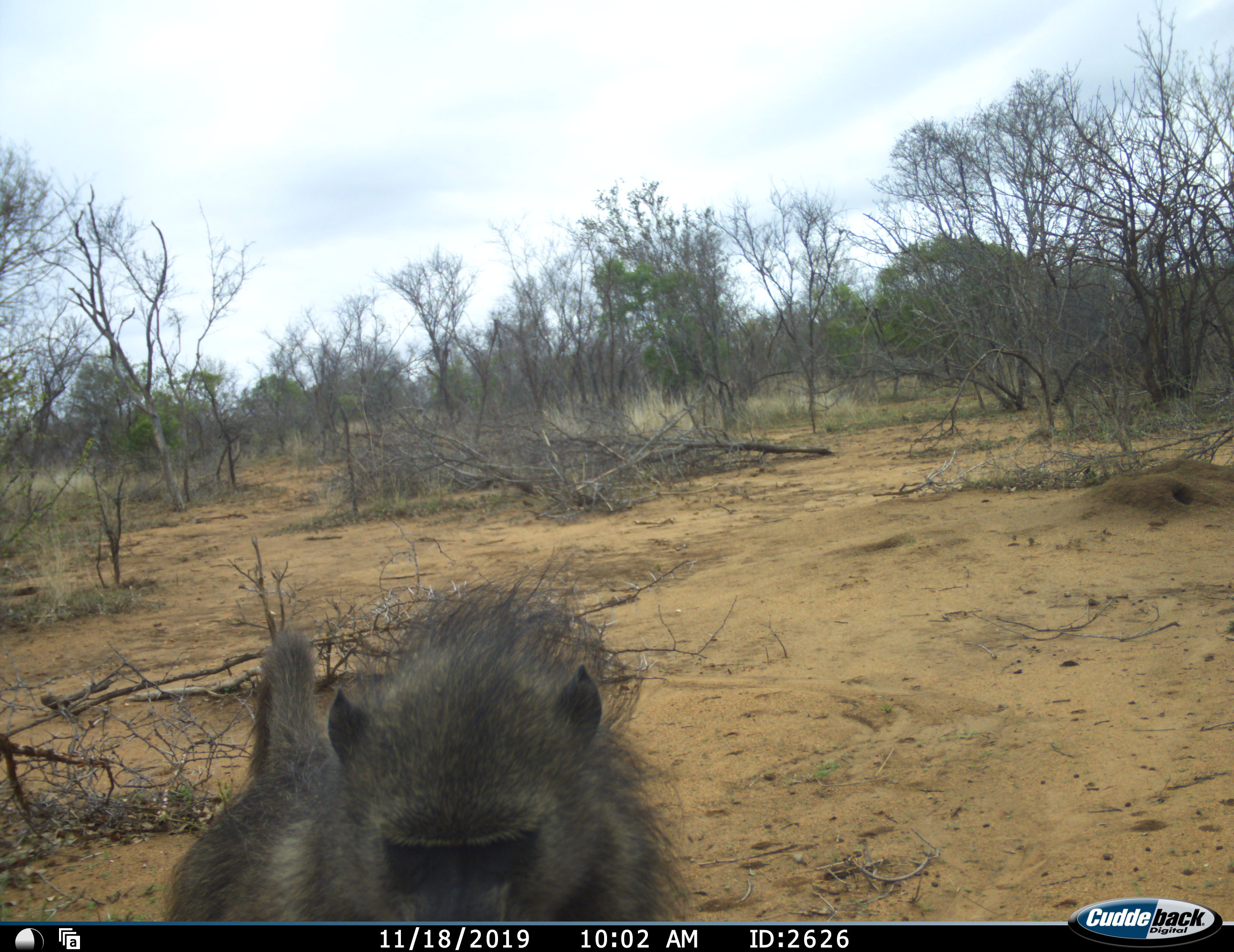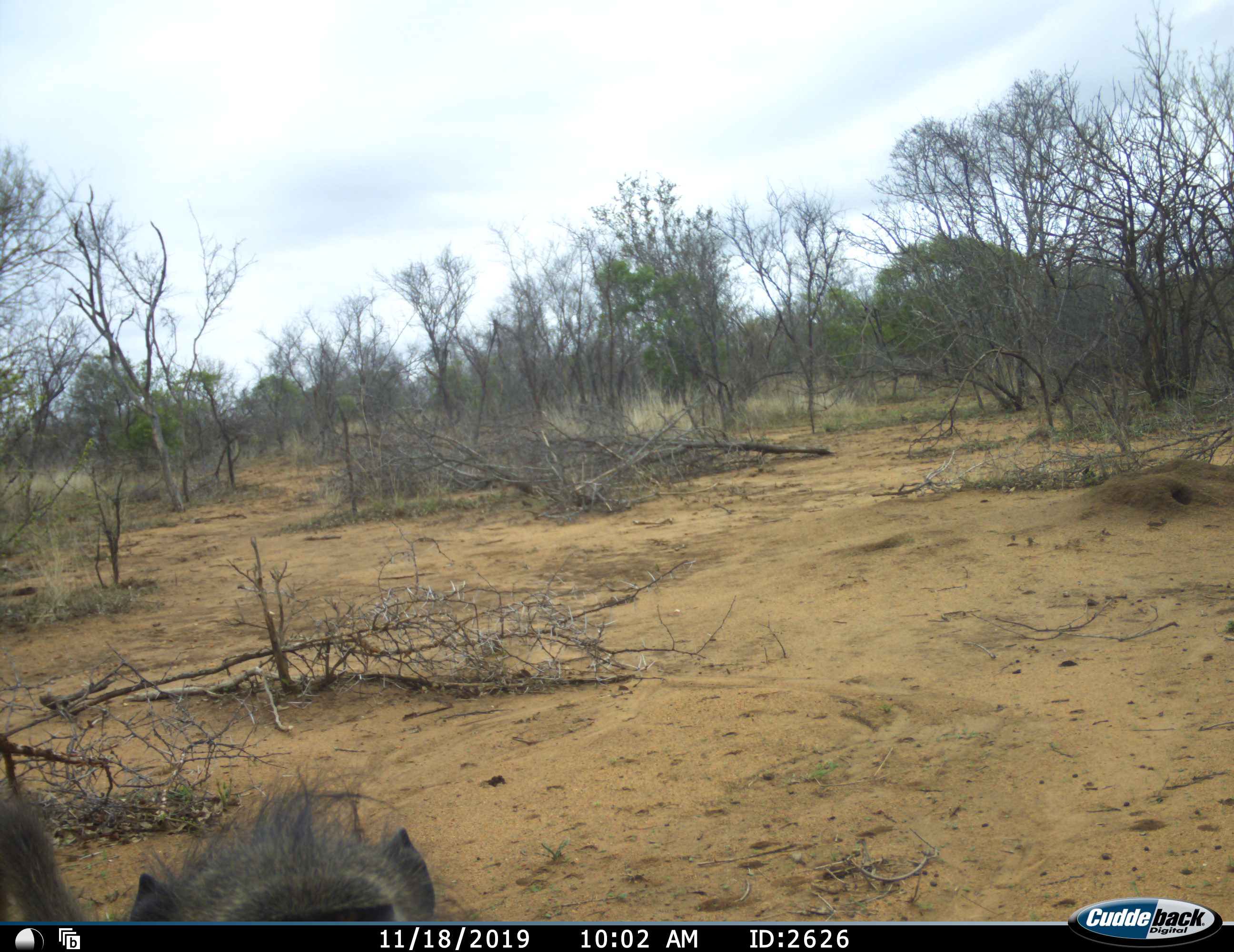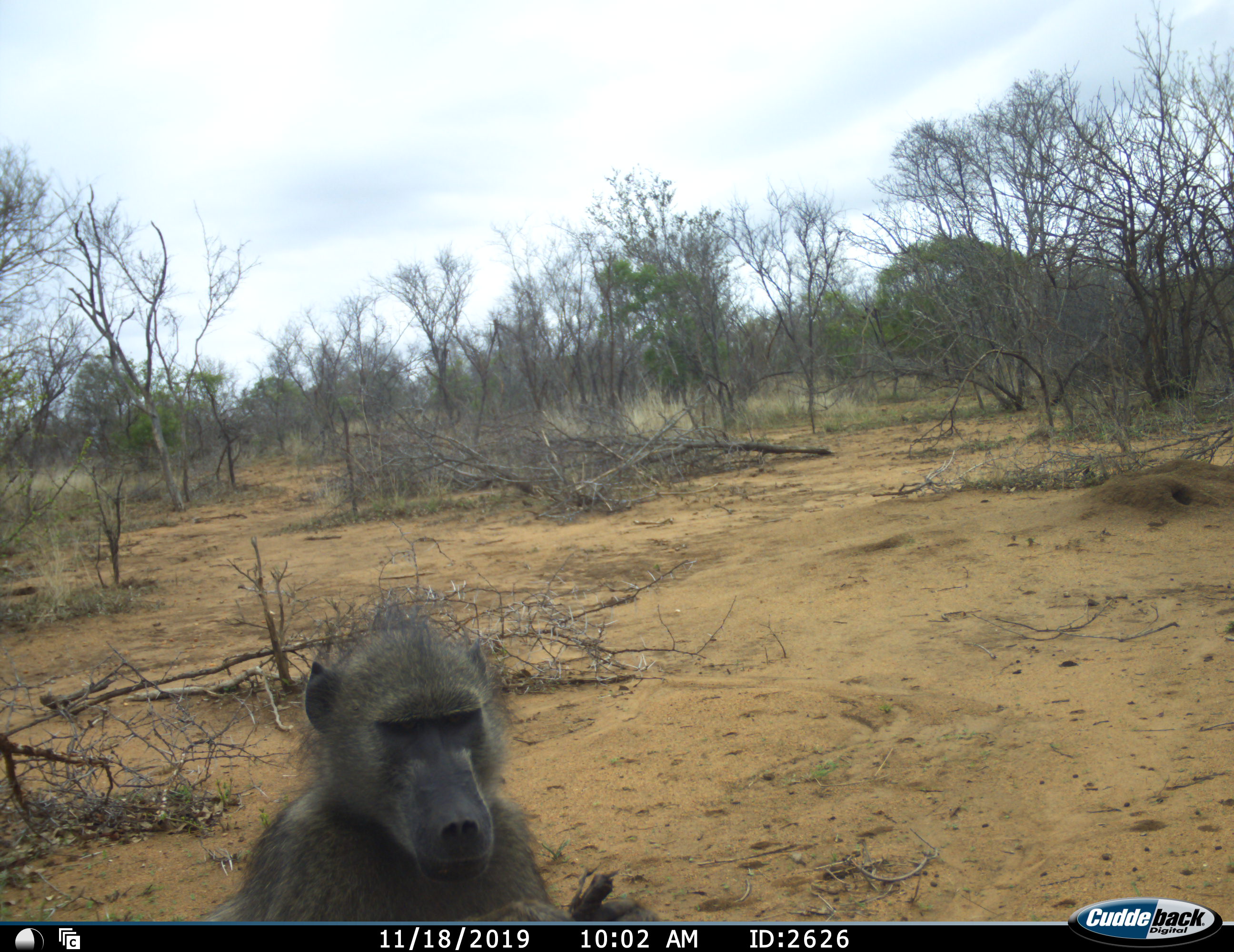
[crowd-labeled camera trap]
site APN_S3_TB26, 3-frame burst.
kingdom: Animalia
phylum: Chordata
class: Mammalia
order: Primates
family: Cercopithecidae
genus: Papio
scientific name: Papio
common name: baboon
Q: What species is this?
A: Baboon (Papio).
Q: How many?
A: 1.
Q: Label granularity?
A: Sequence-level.